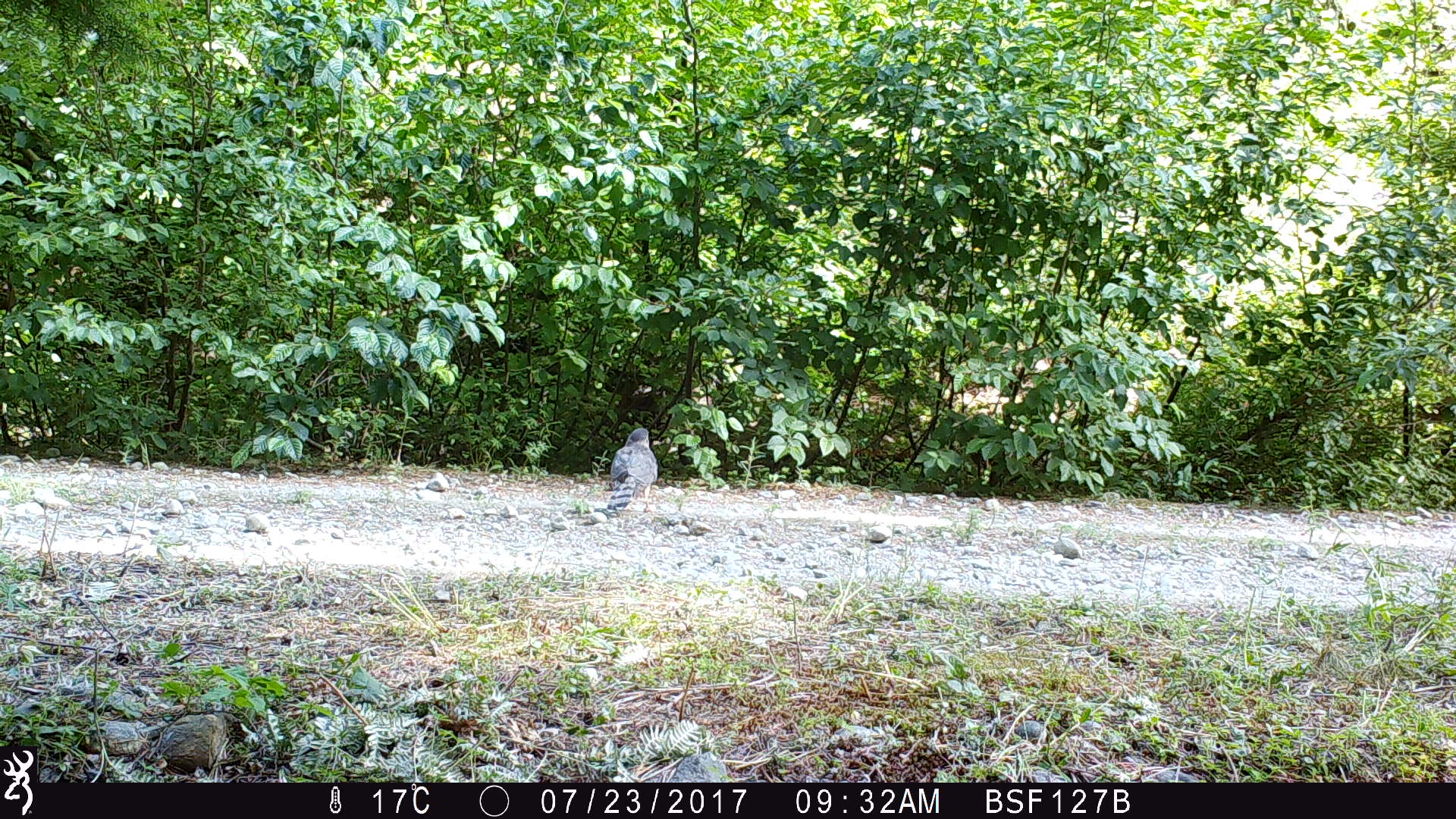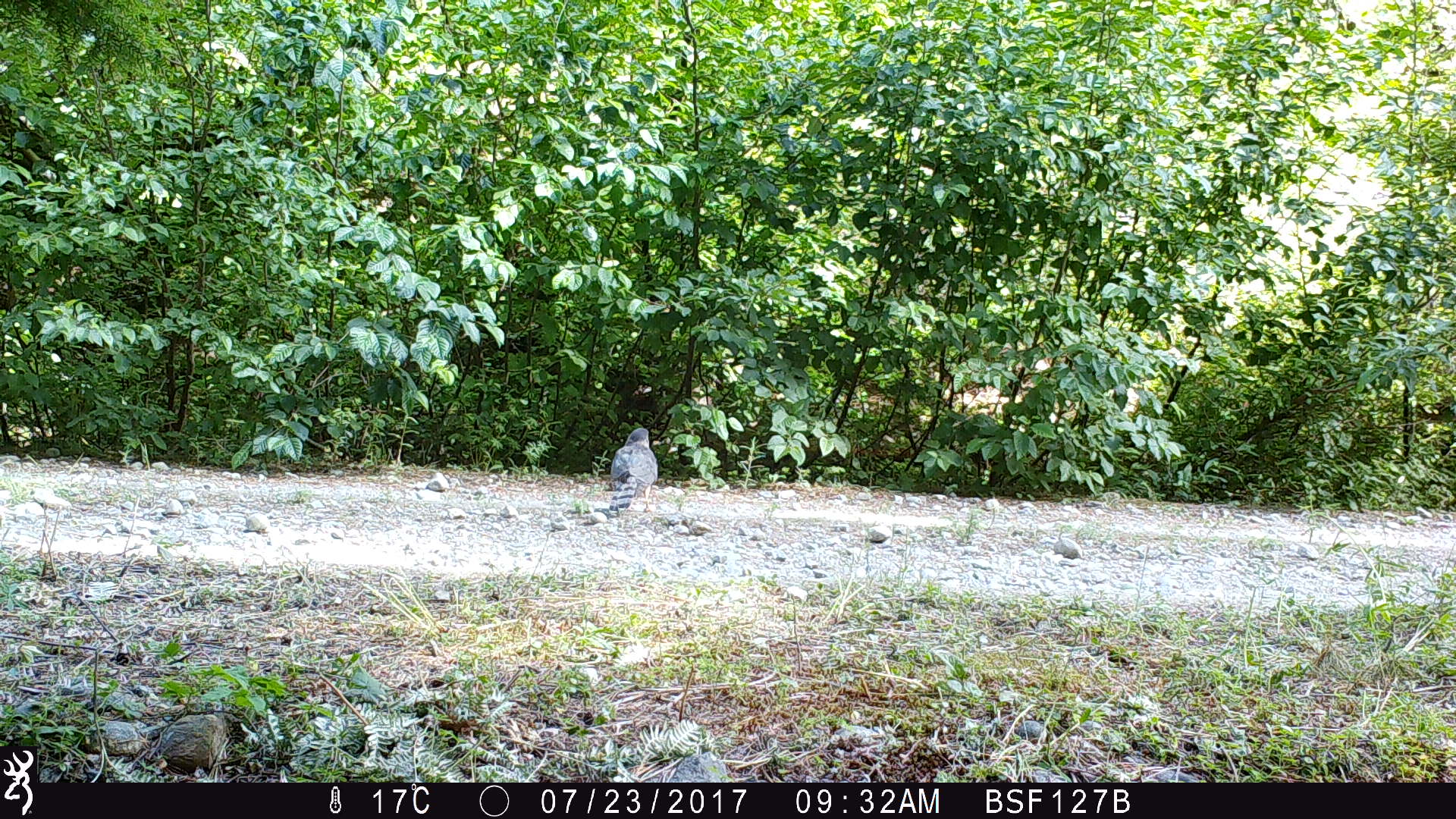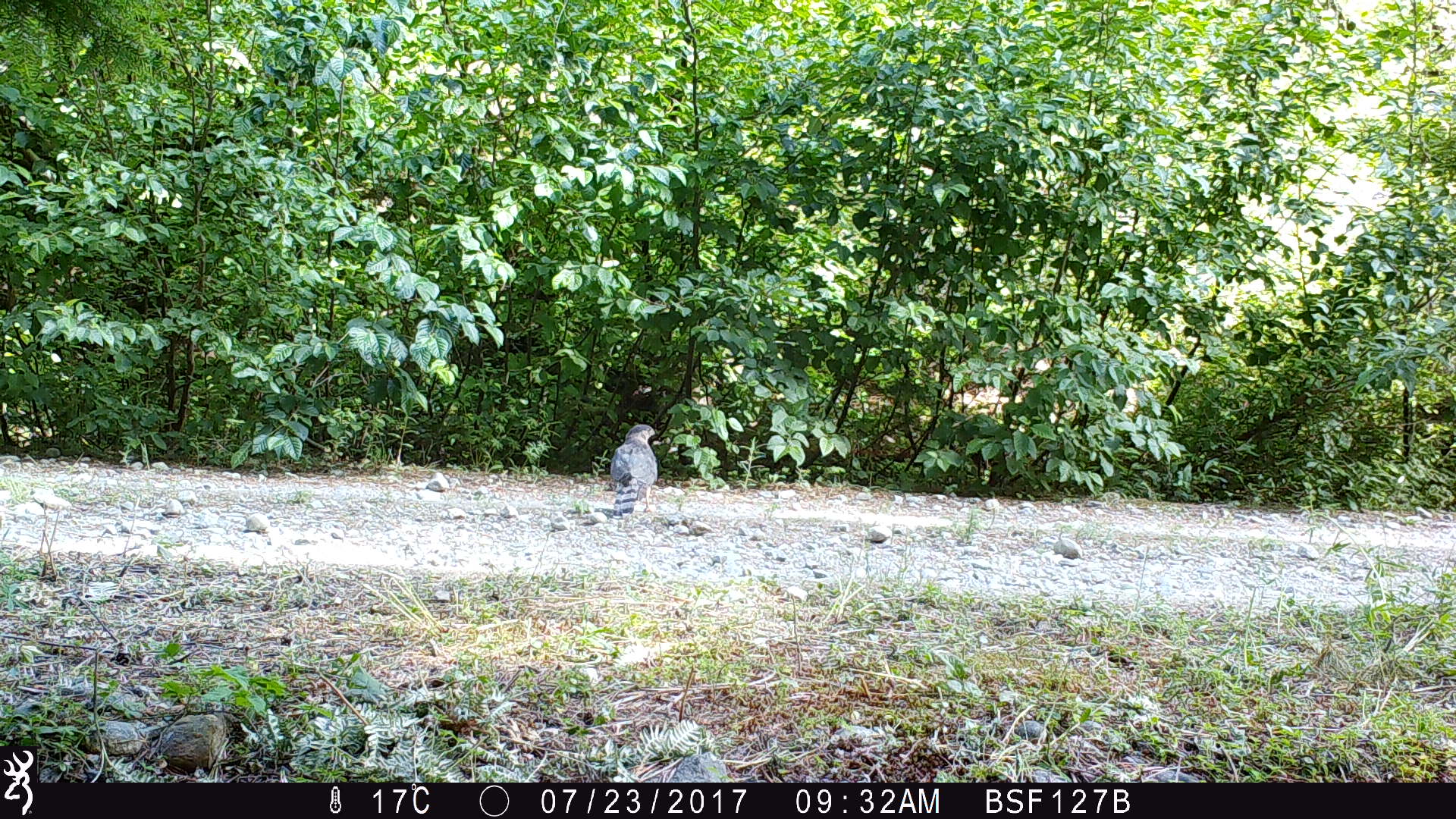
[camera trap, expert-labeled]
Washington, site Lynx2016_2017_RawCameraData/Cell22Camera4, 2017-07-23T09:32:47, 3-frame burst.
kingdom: Animalia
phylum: Chordata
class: Aves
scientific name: Aves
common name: birds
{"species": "Aves (birds)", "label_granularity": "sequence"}